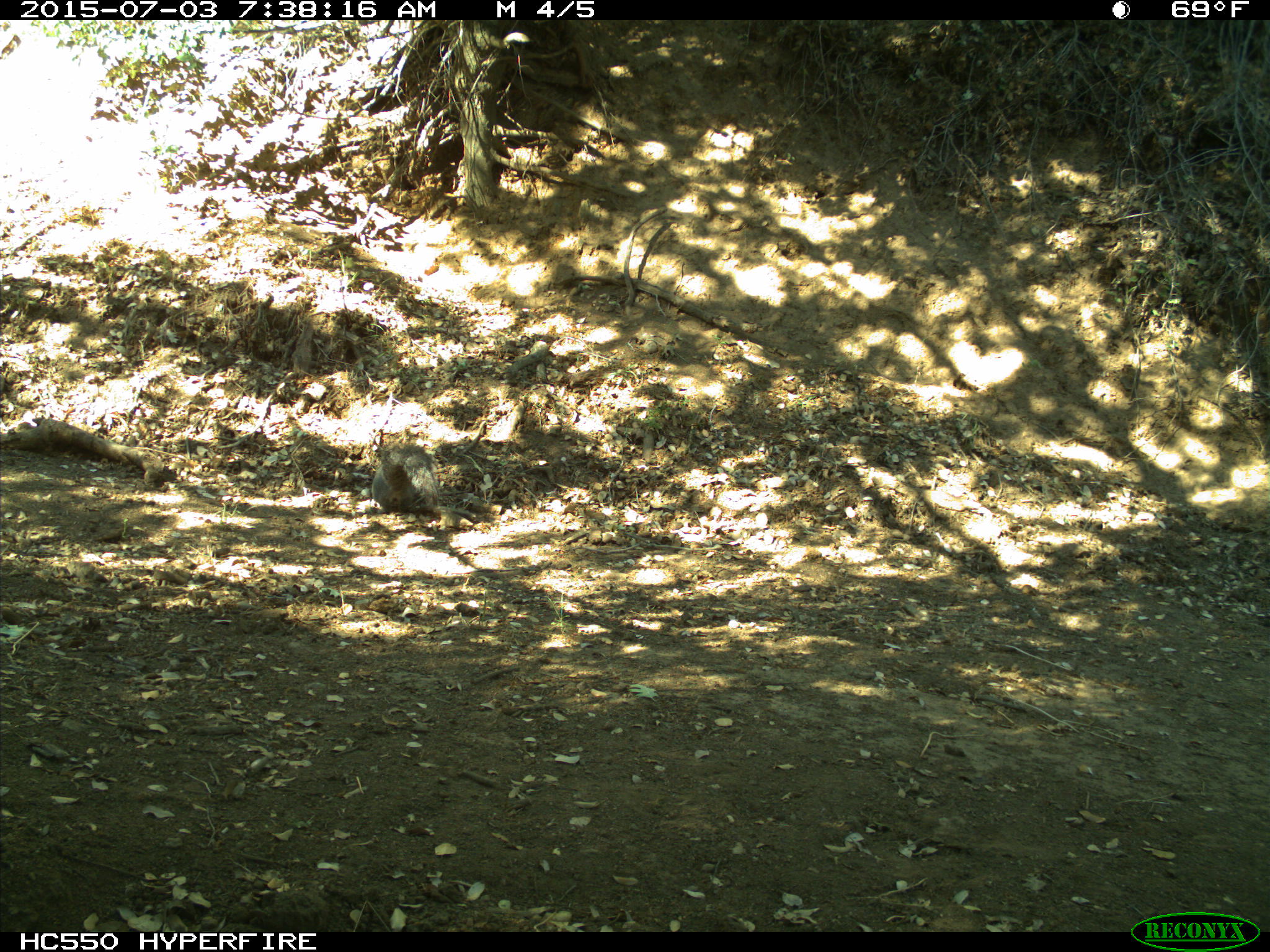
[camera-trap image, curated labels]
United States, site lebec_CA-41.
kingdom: Animalia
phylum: Chordata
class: Mammalia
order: Rodentia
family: Sciuridae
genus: Sciurus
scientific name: Sciurus carolinensis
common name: eastern gray squirrel